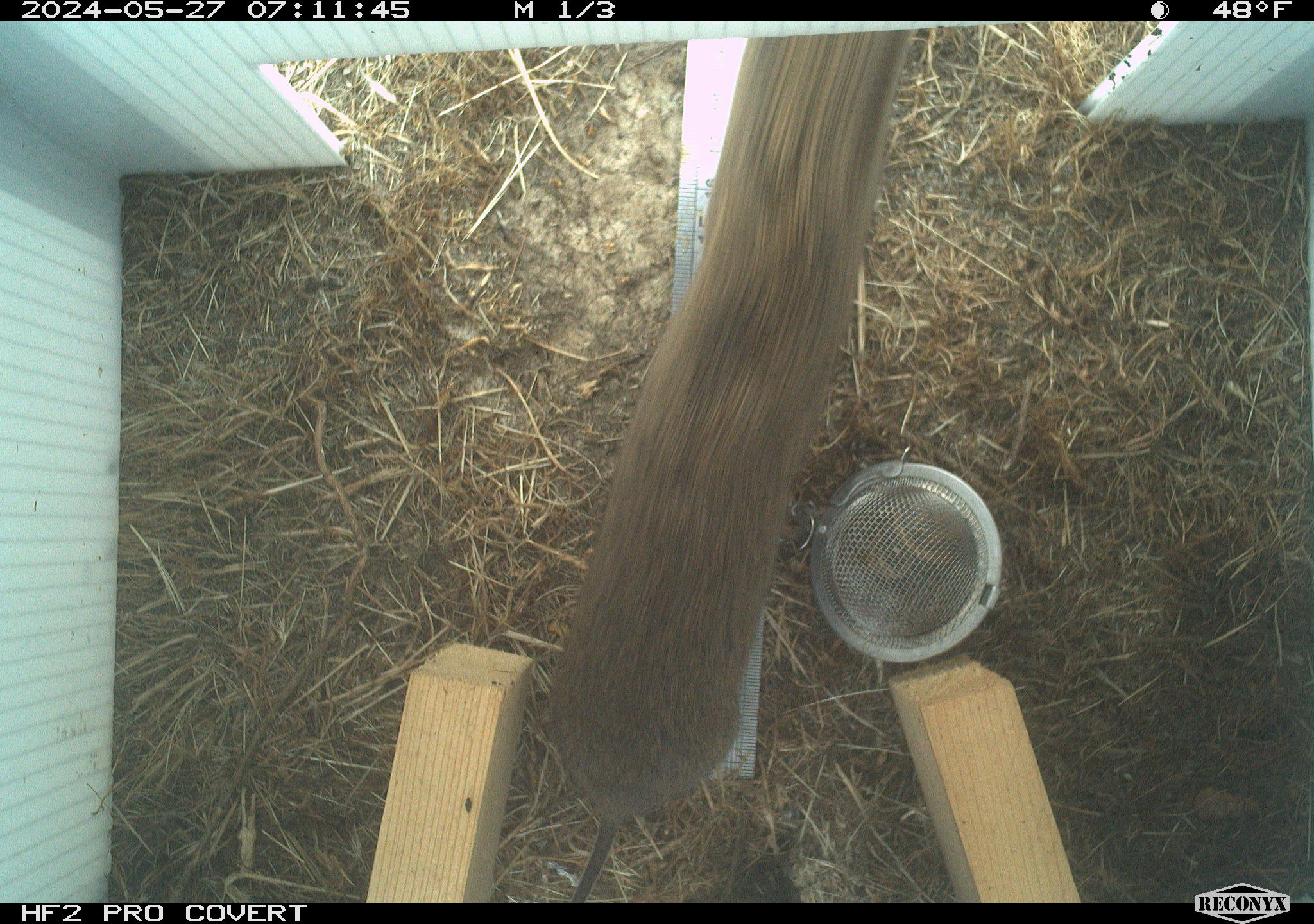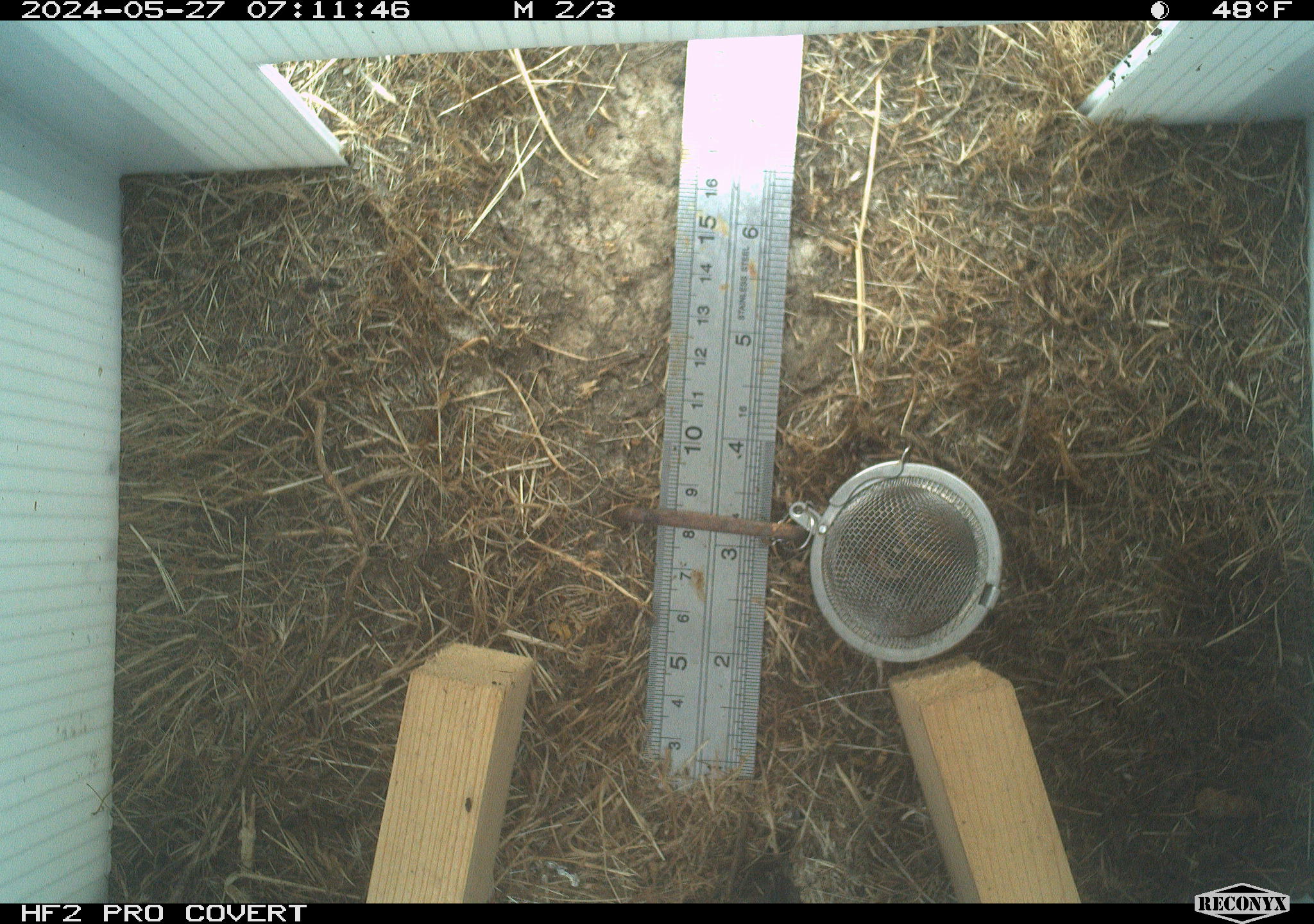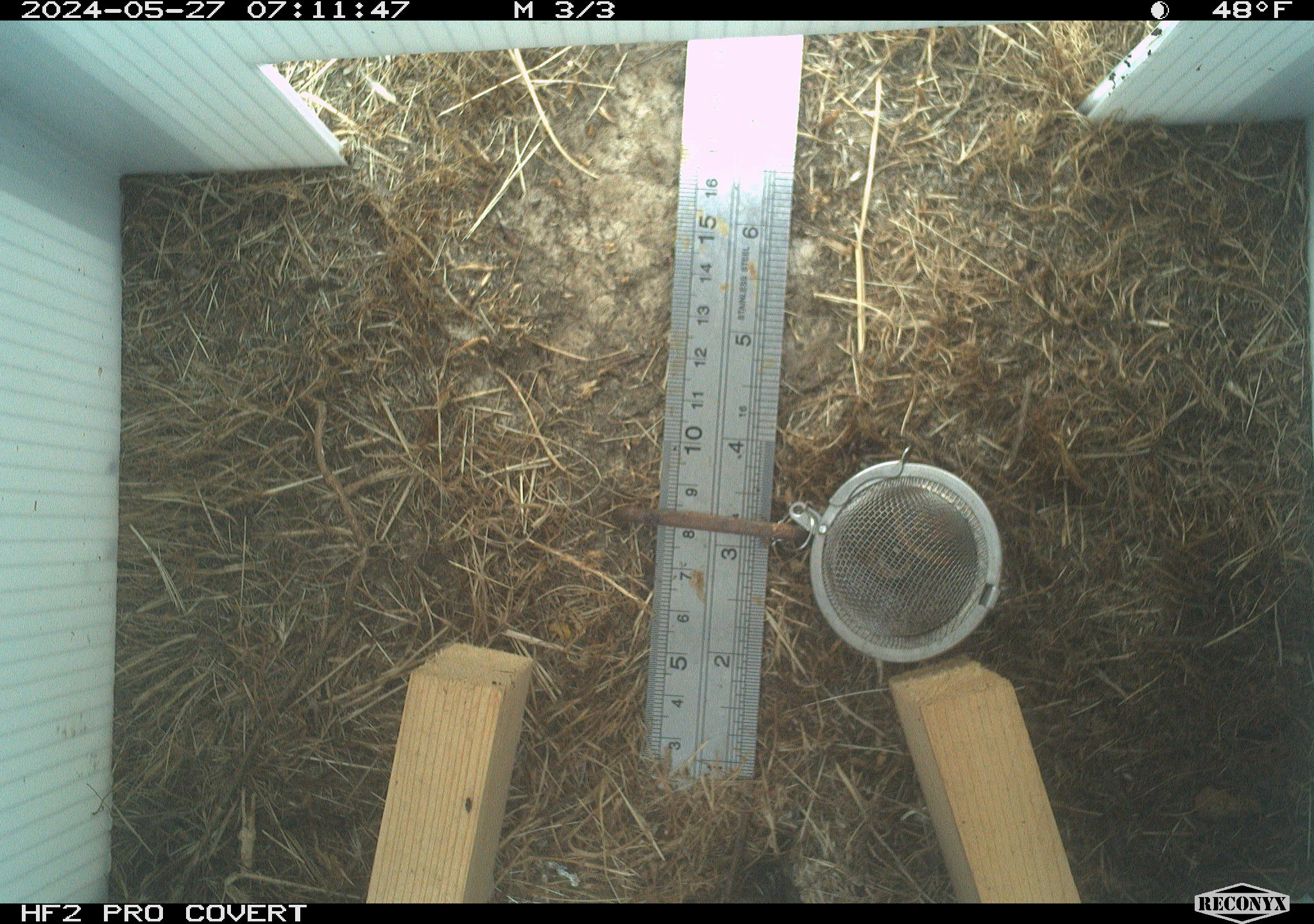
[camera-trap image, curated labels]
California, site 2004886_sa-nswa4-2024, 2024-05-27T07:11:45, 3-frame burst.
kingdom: Animalia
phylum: Chordata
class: Mammalia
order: Rodentia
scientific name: Rodentia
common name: rodent